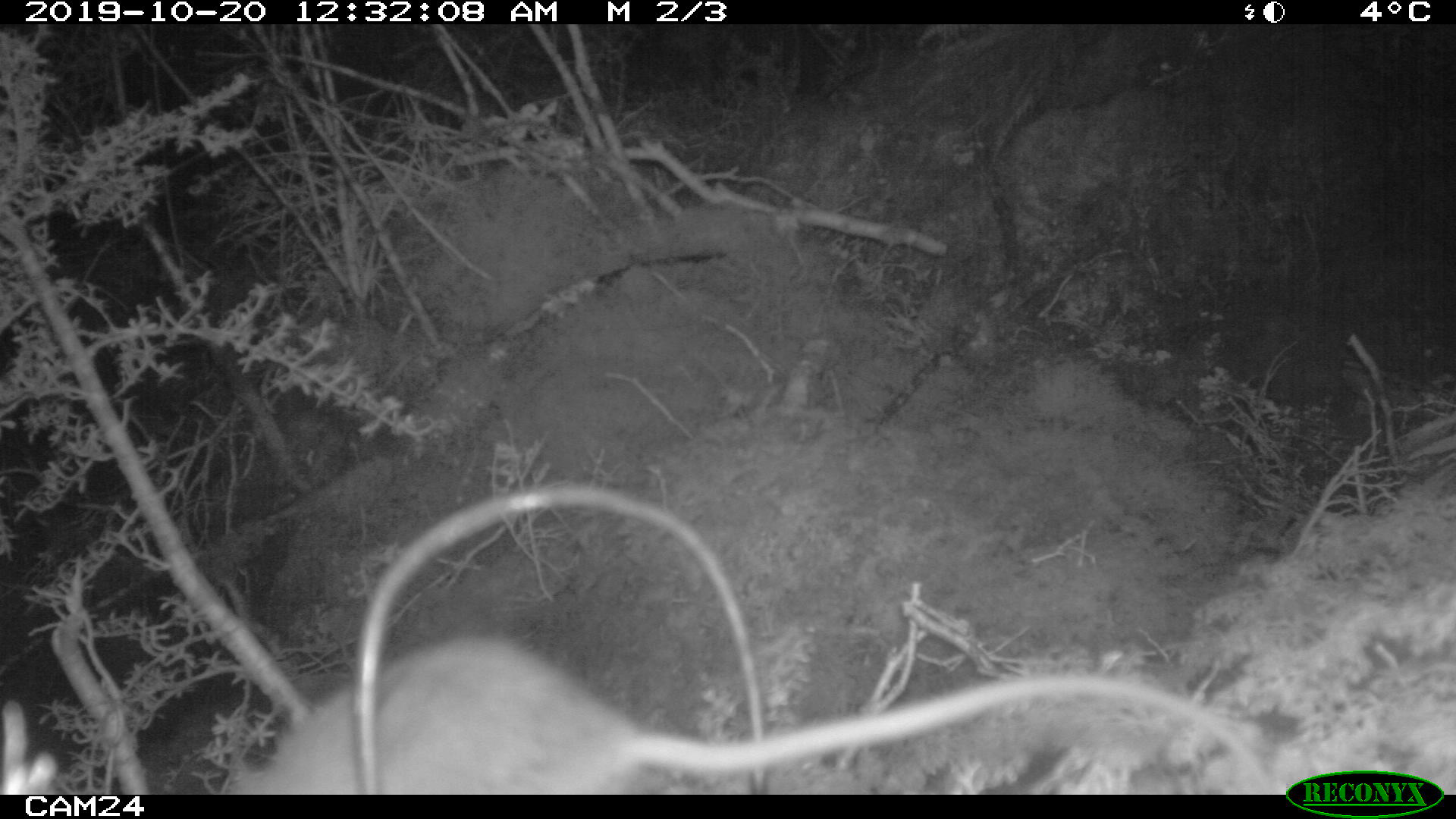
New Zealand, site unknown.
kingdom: Animalia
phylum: Chordata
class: Mammalia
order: Rodentia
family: Muridae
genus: Rattus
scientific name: Rattus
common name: rat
Rat (Rattus).